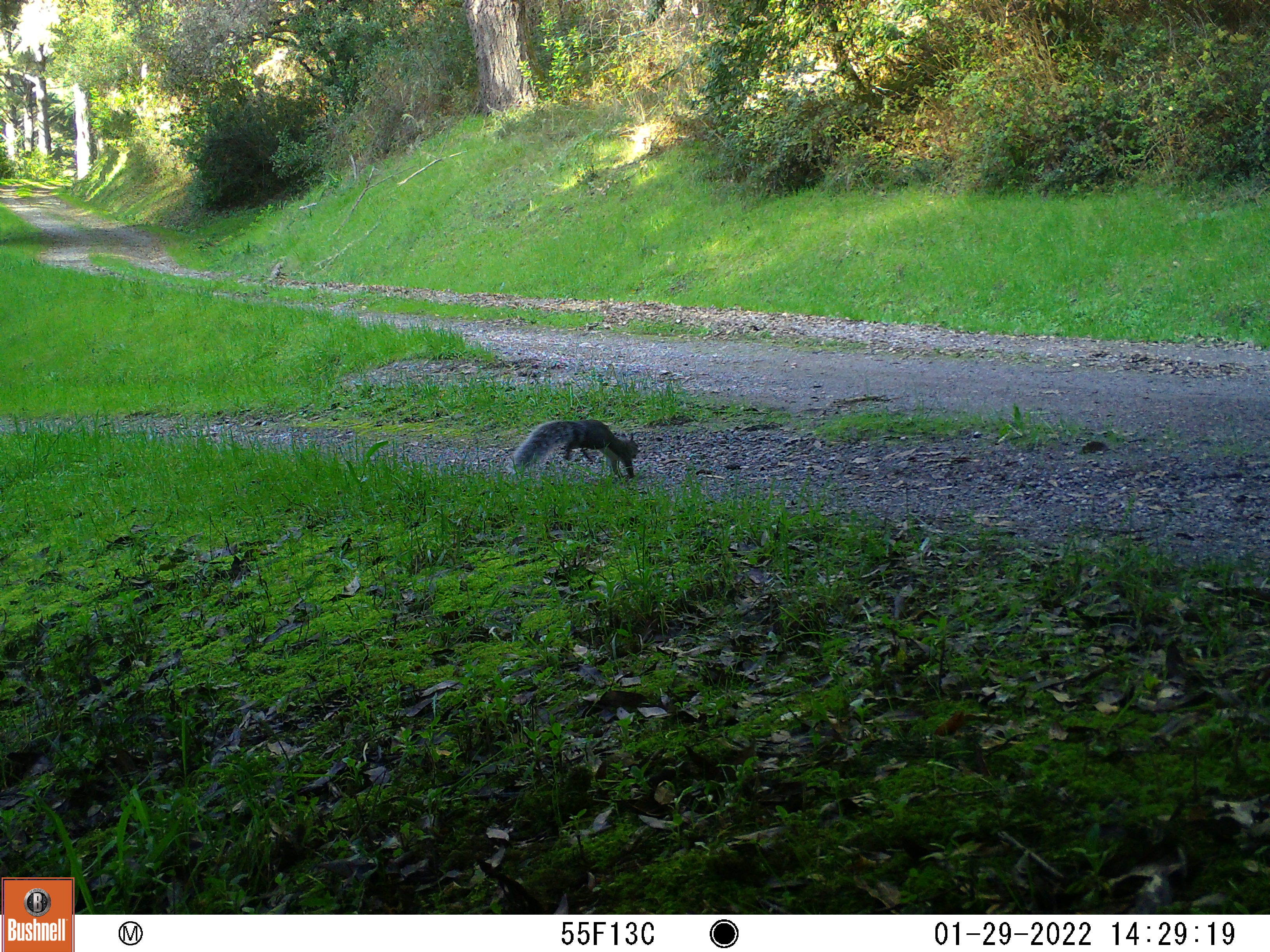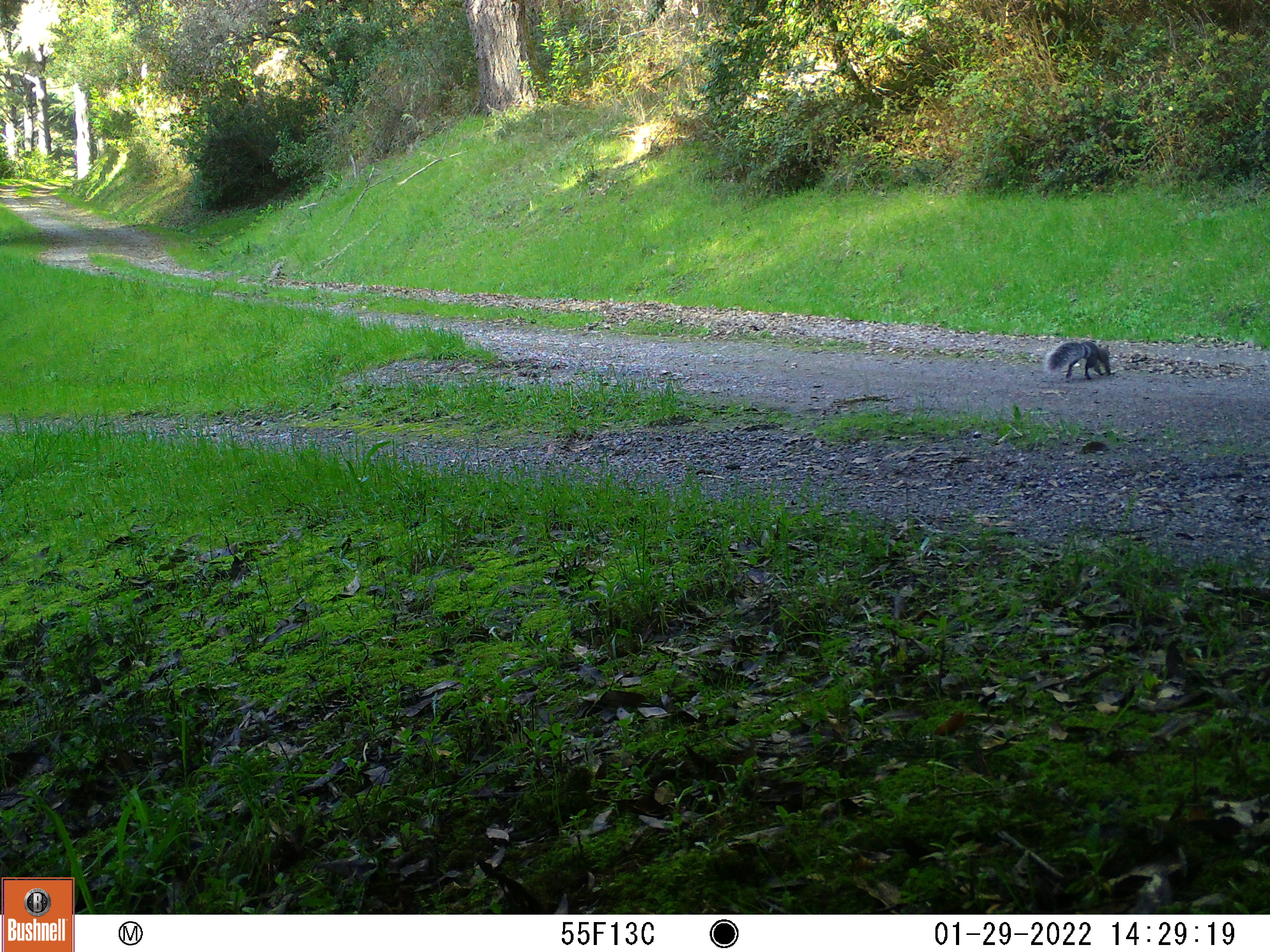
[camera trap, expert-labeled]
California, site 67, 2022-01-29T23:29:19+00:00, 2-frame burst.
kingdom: Animalia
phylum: Chordata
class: Mammalia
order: Rodentia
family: Sciuridae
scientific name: Sciuridae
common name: squirrel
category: unknown squirrel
Unknown squirrel (squirrel) (Sciuridae).